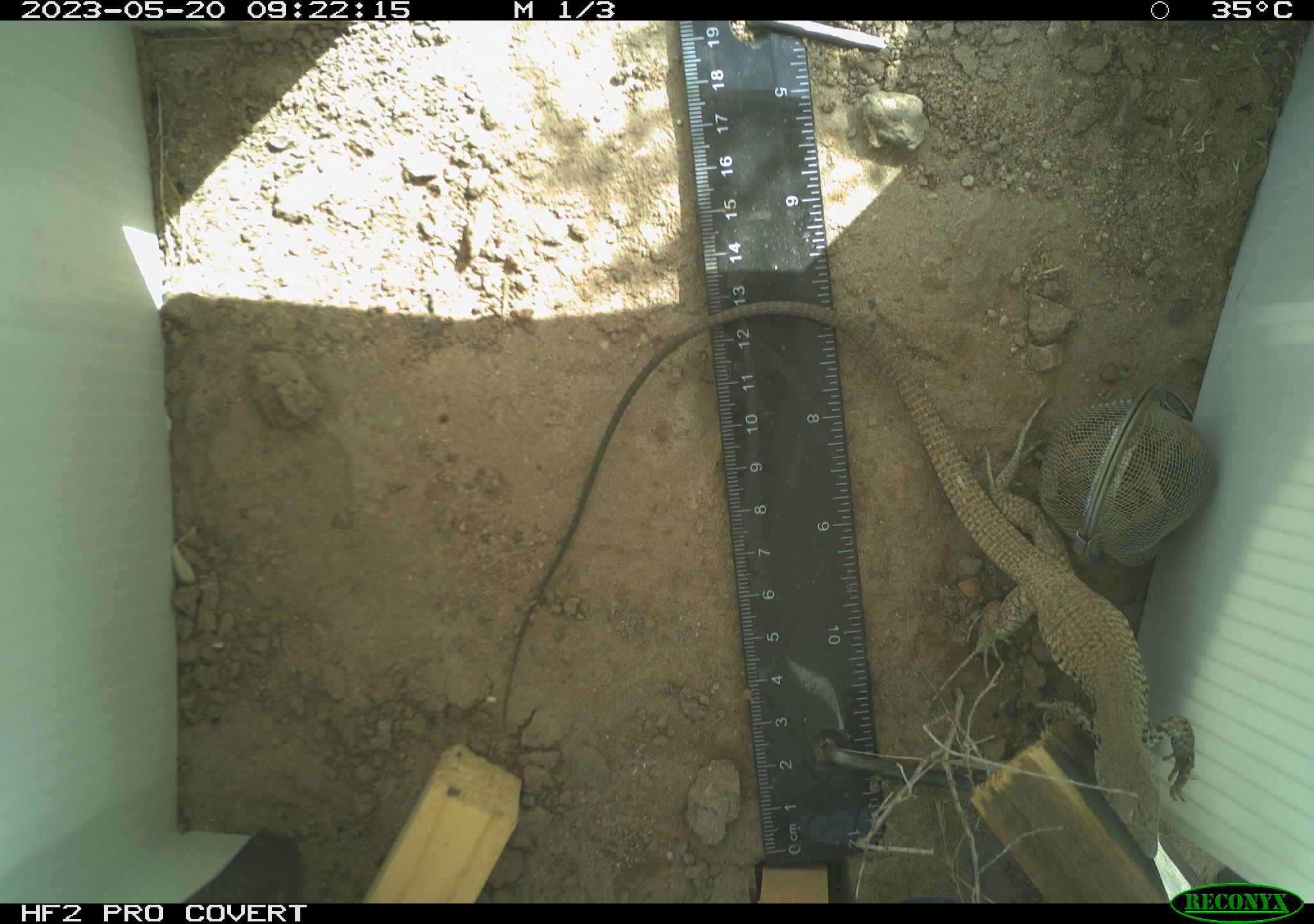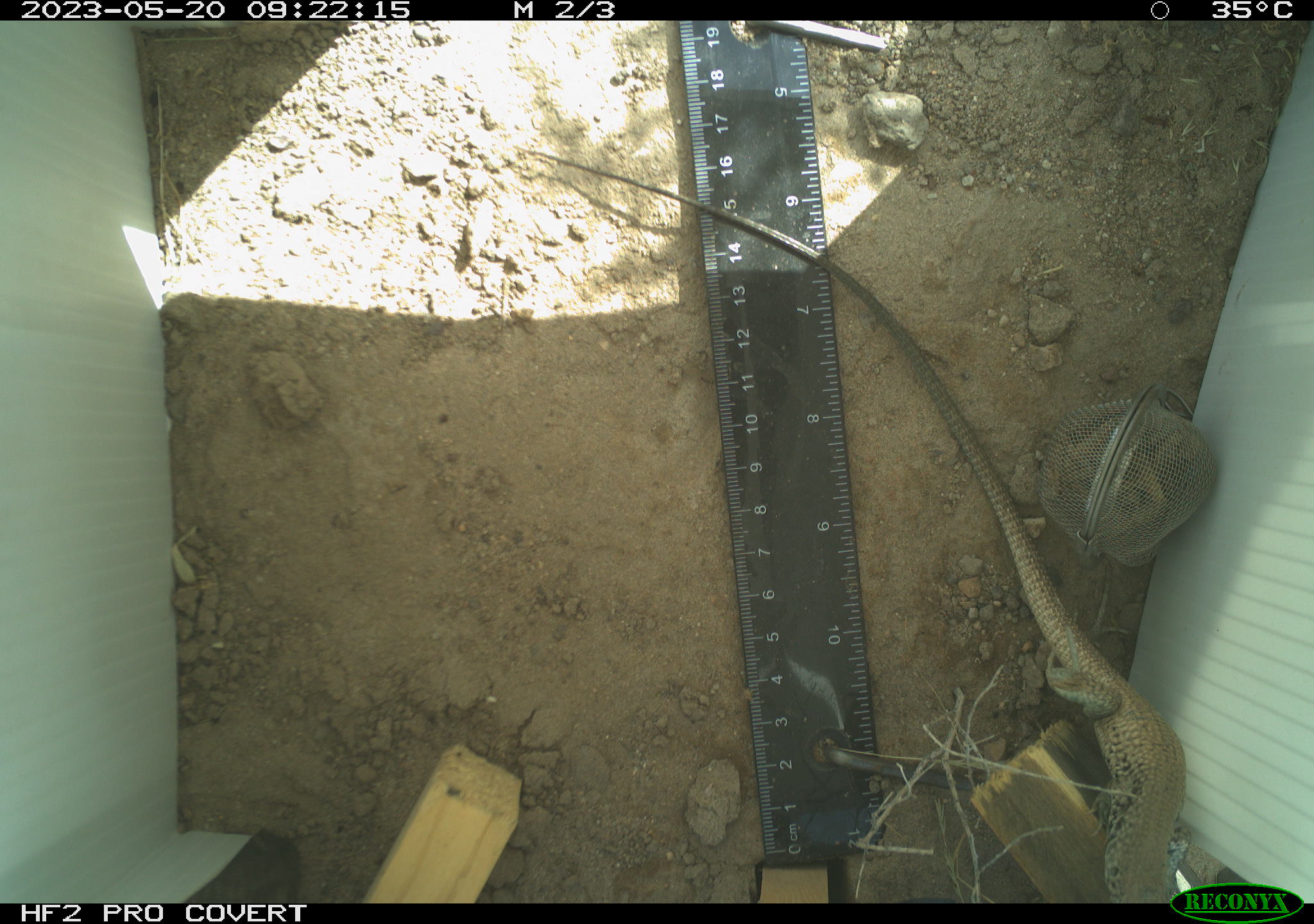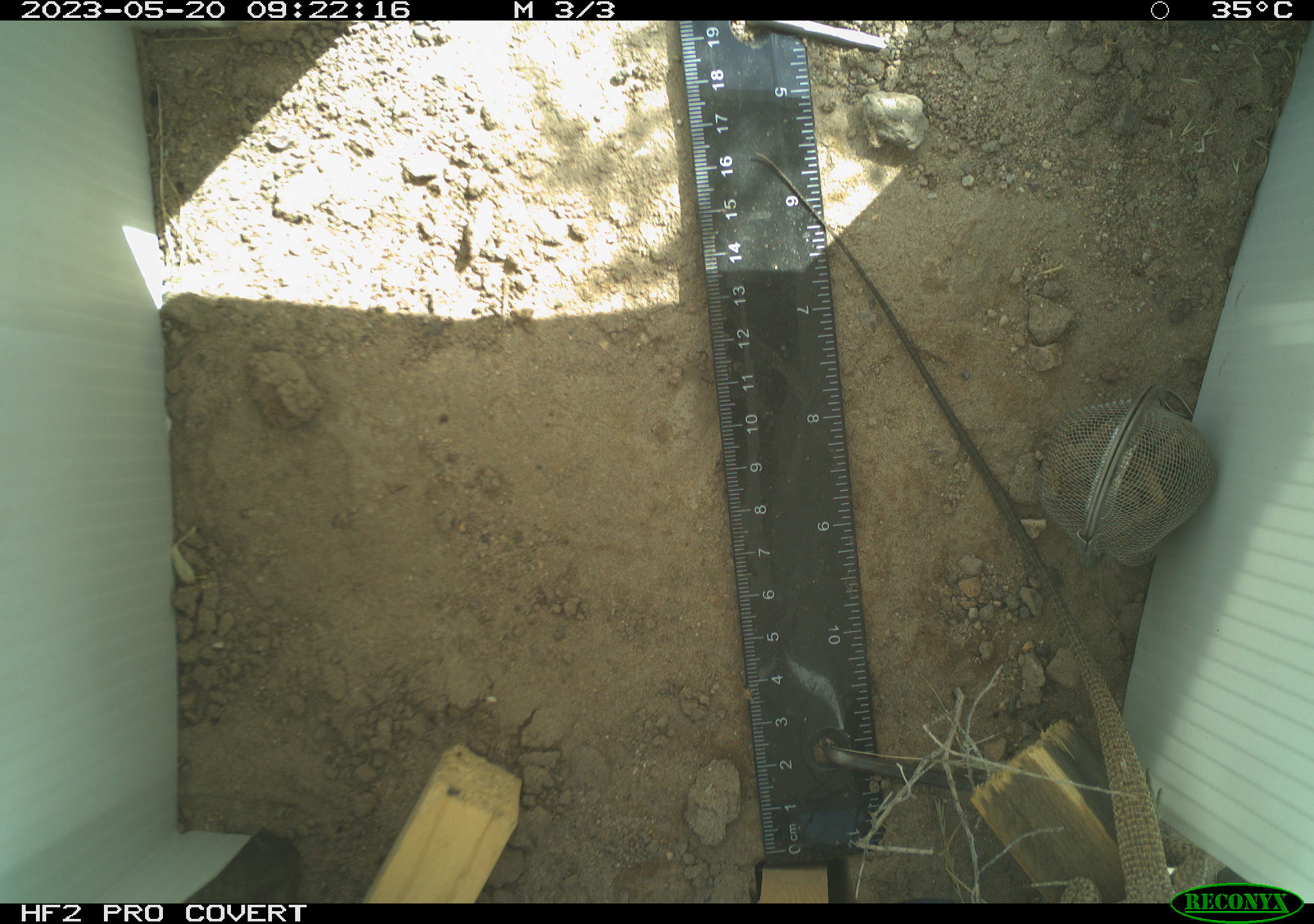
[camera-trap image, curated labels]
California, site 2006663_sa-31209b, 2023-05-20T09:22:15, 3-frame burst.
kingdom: Animalia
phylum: Chordata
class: Reptilia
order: Squamata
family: Teiidae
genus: Aspidoscelis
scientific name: Aspidoscelis tigris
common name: western whiptail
Western whiptail (Aspidoscelis tigris).